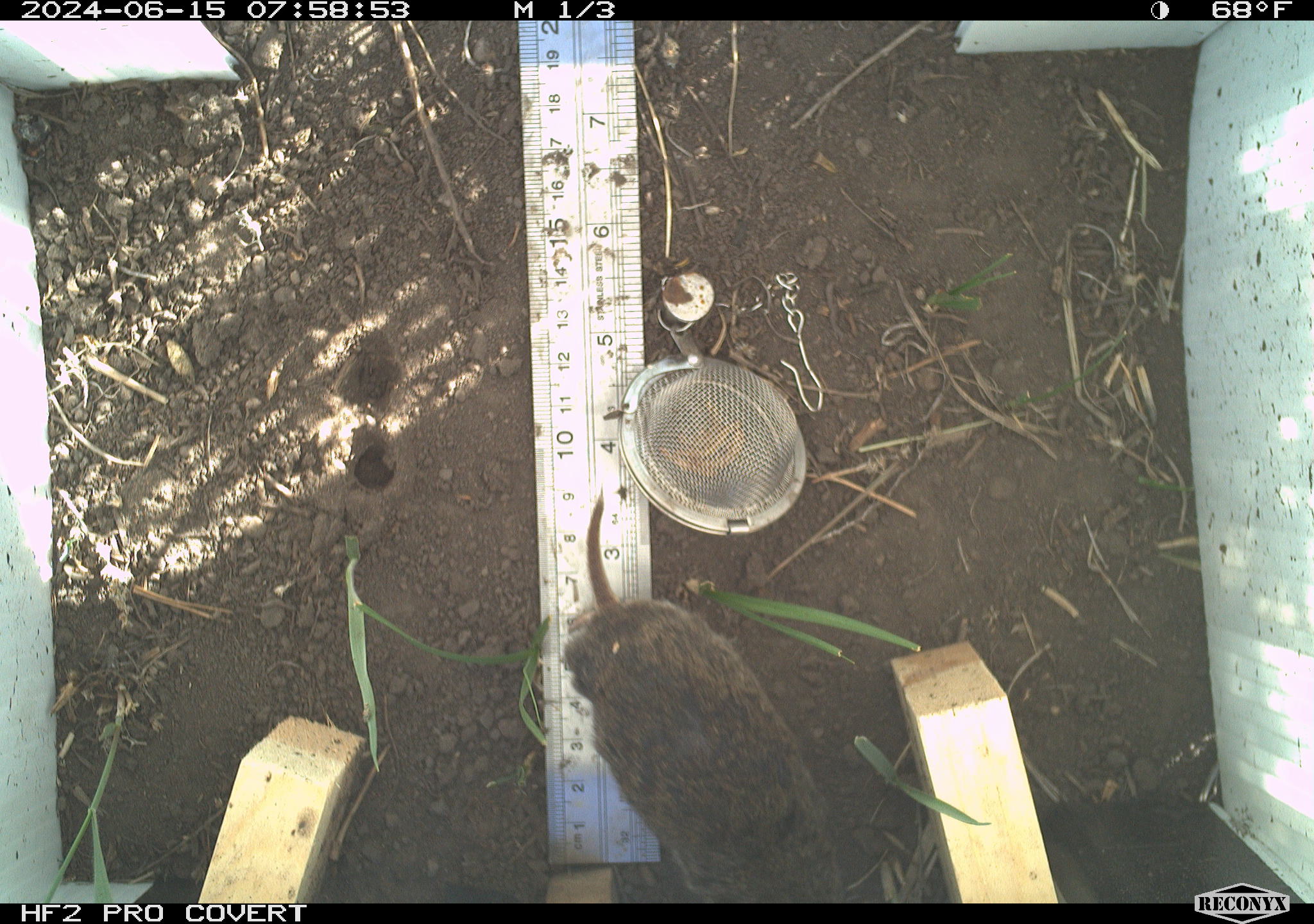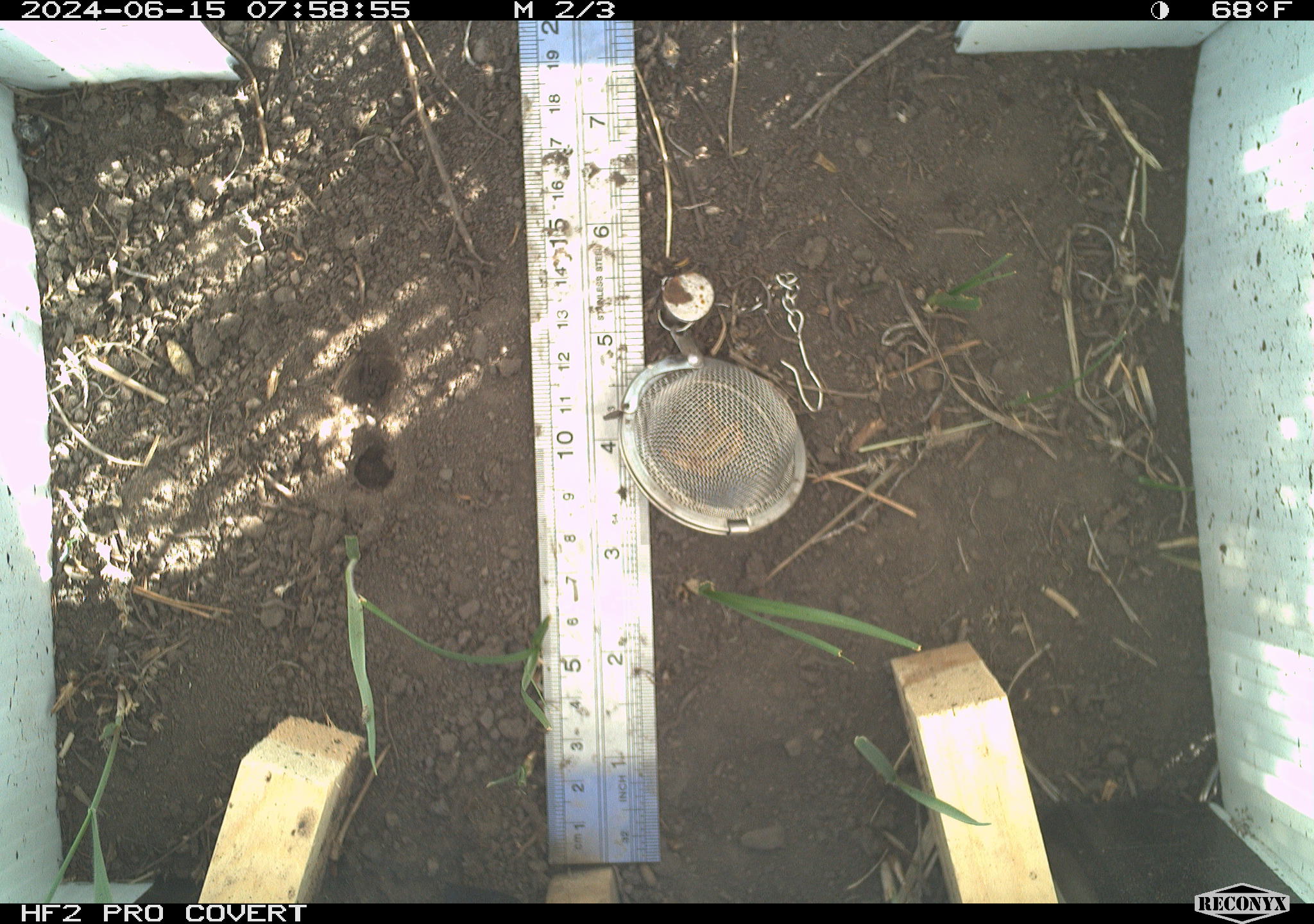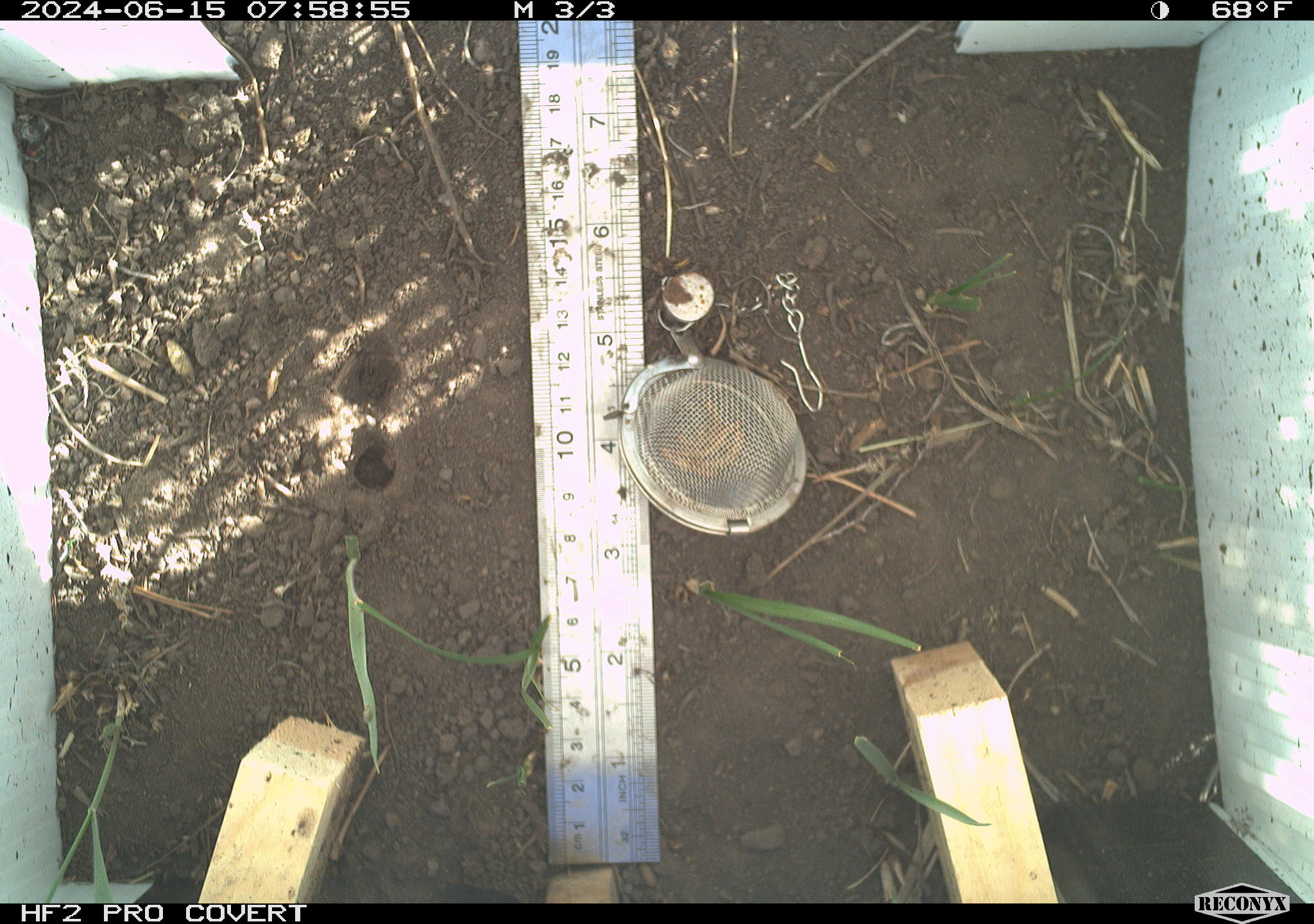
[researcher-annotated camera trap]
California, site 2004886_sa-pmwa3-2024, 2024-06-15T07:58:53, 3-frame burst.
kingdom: Animalia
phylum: Chordata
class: Mammalia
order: Rodentia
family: Cricetidae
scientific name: Arvicolinae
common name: voles, lemmings, and muskrats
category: arvicolinae subfamily